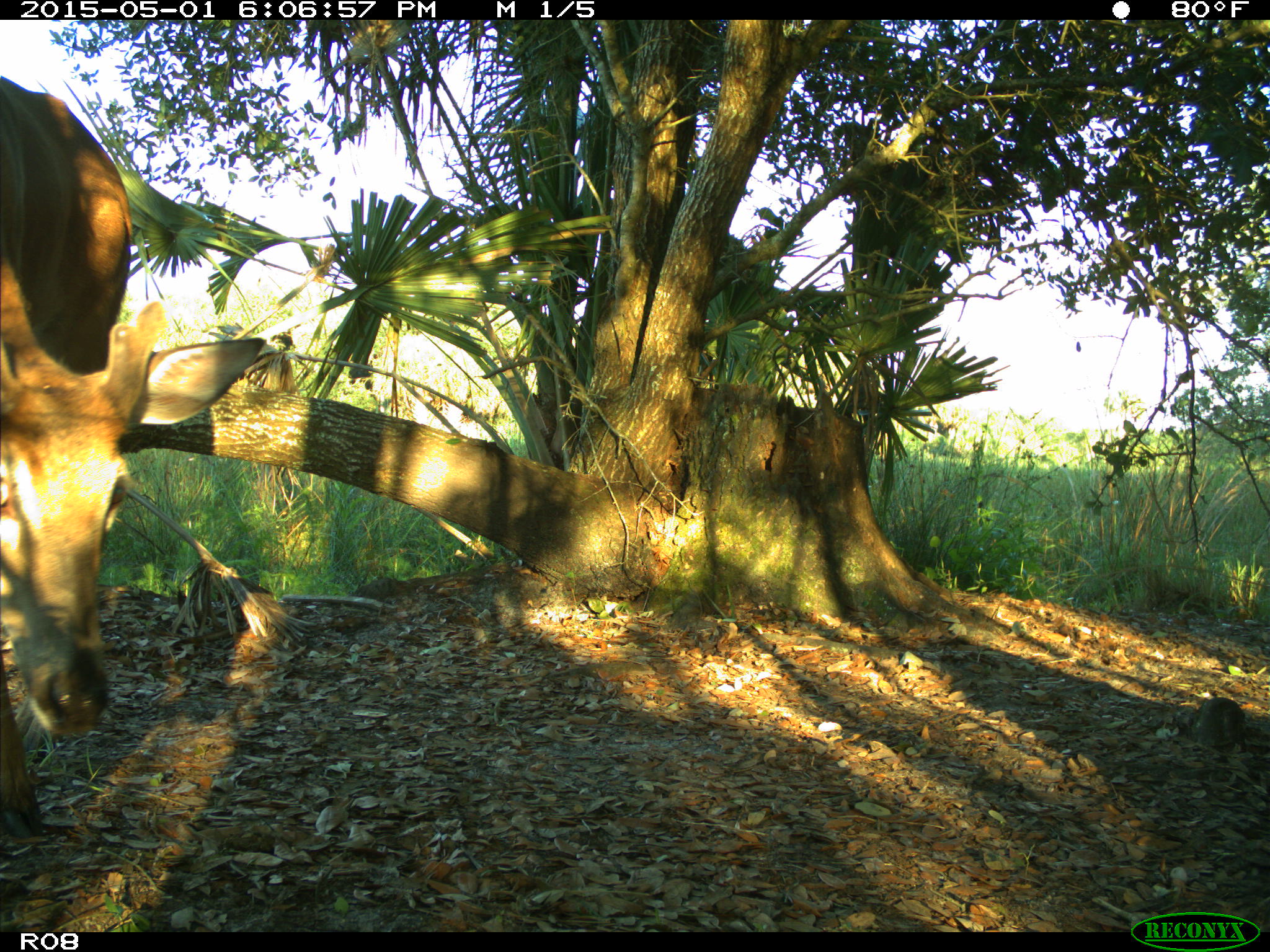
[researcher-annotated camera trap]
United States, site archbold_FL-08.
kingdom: Animalia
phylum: Chordata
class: Mammalia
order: Artiodactyla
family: Cervidae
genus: Odocoileus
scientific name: Odocoileus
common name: deer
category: unidentified deer